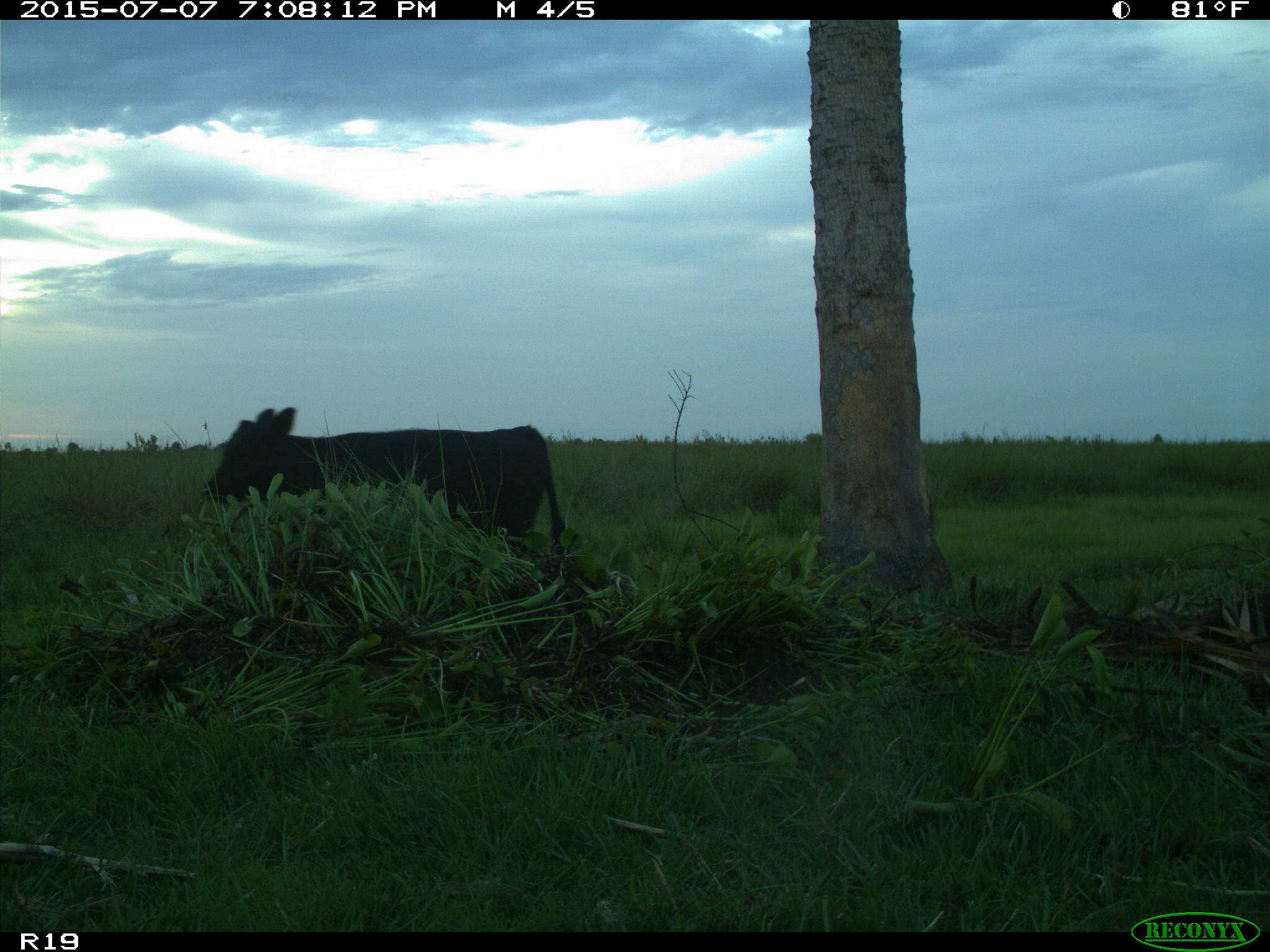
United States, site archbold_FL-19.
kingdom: Animalia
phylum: Chordata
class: Mammalia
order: Artiodactyla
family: Bovidae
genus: Bos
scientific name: Bos taurus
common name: domestic cow